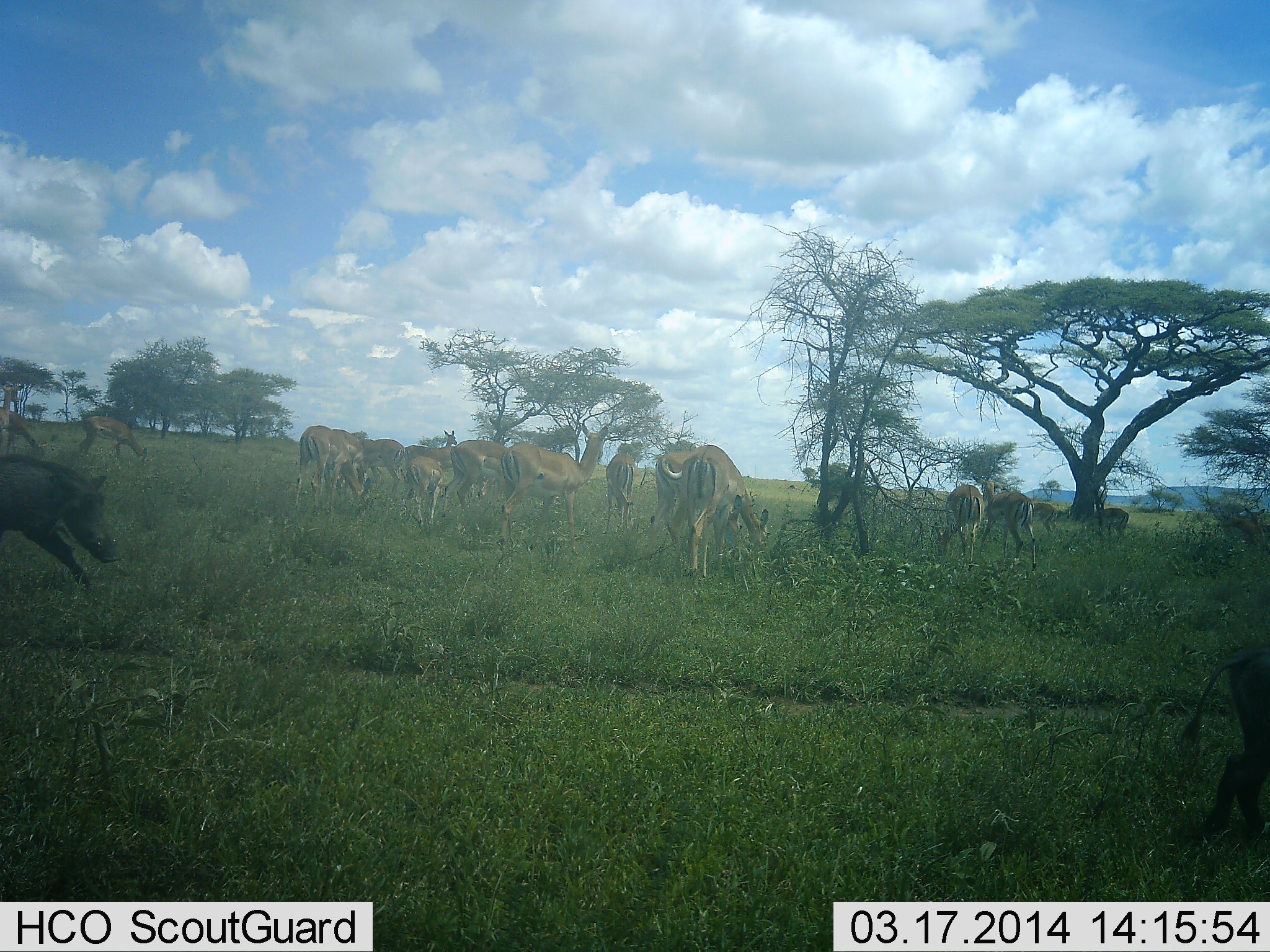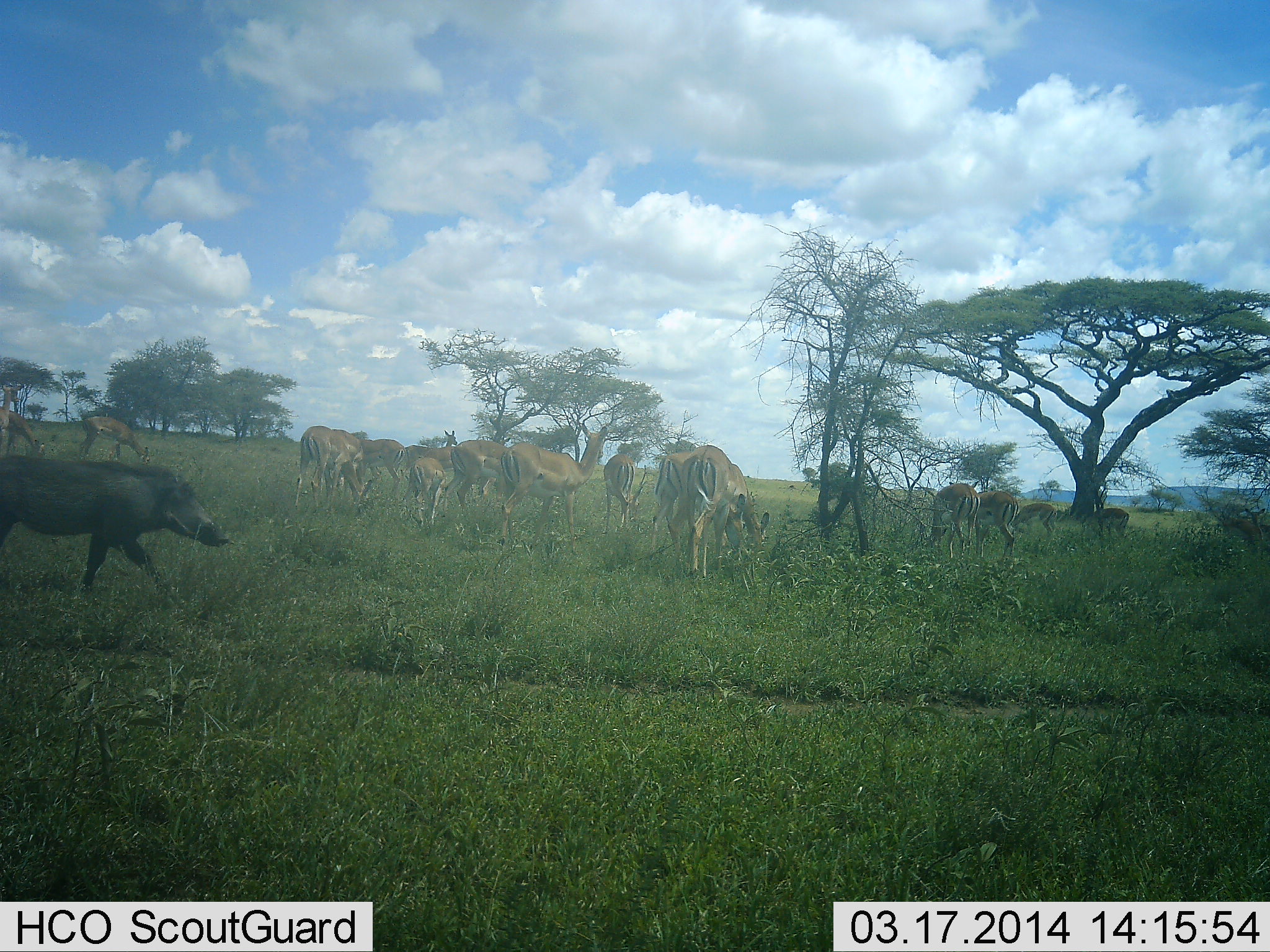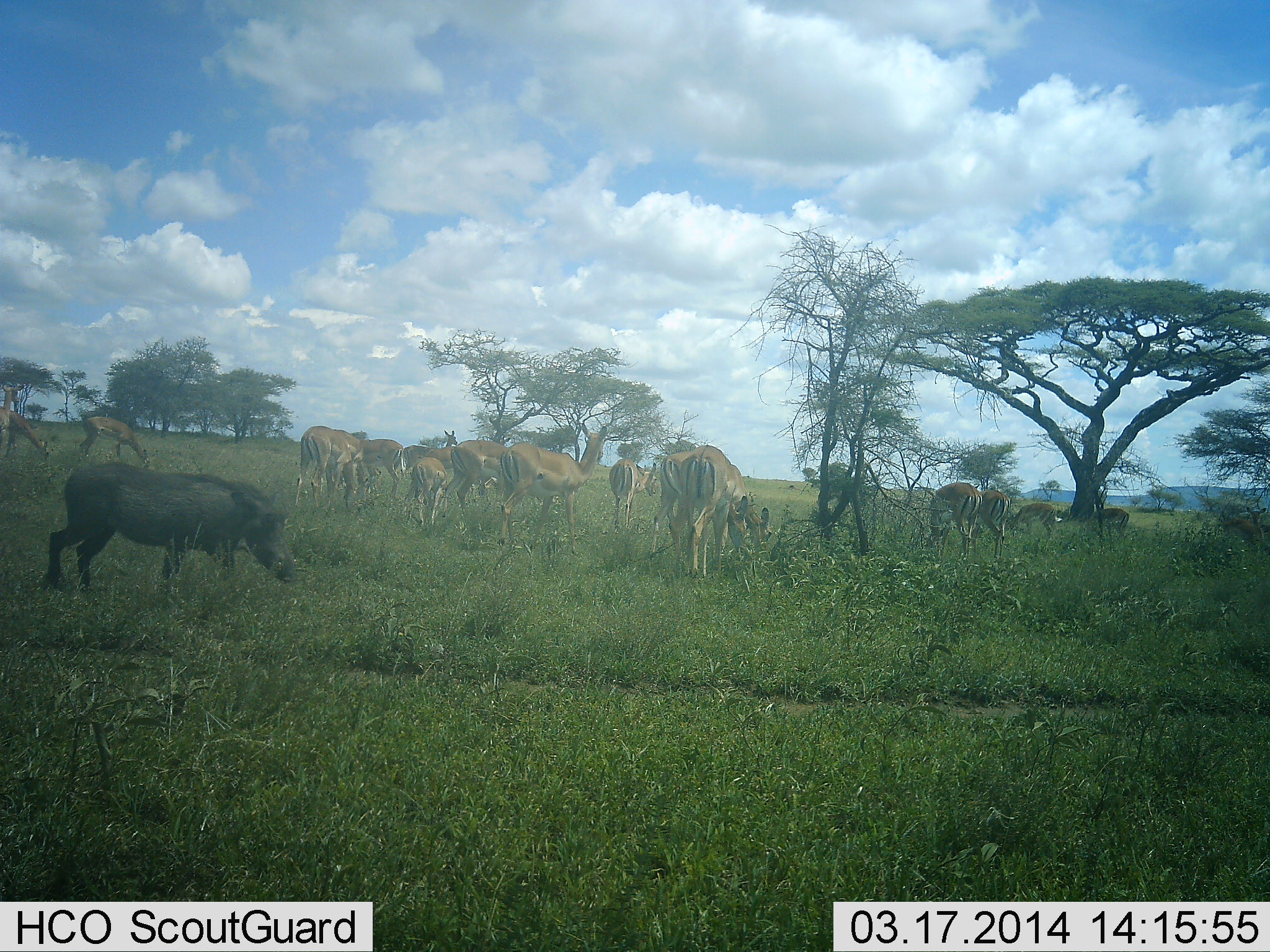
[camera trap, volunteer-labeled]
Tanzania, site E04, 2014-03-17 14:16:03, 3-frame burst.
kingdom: Animalia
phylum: Chordata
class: Mammalia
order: Artiodactyla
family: Bovidae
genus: Aepyceros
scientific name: Aepyceros melampus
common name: impala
Impala (Aepyceros melampus), count 11-50. Behavior (volunteer vote fractions): standing 90%, resting 0%, moving 20%, interacting 10%. Young present (vote fraction): 10%. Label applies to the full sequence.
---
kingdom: Animalia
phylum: Chordata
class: Mammalia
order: Artiodactyla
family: Suidae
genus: Phacochoerus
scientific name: Phacochoerus africanus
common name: warthog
Warthog (Phacochoerus africanus), count 2. Behavior (volunteer vote fractions): standing 0%, resting 0%, moving 100%, interacting 0%. Young present (vote fraction): 0%. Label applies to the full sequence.